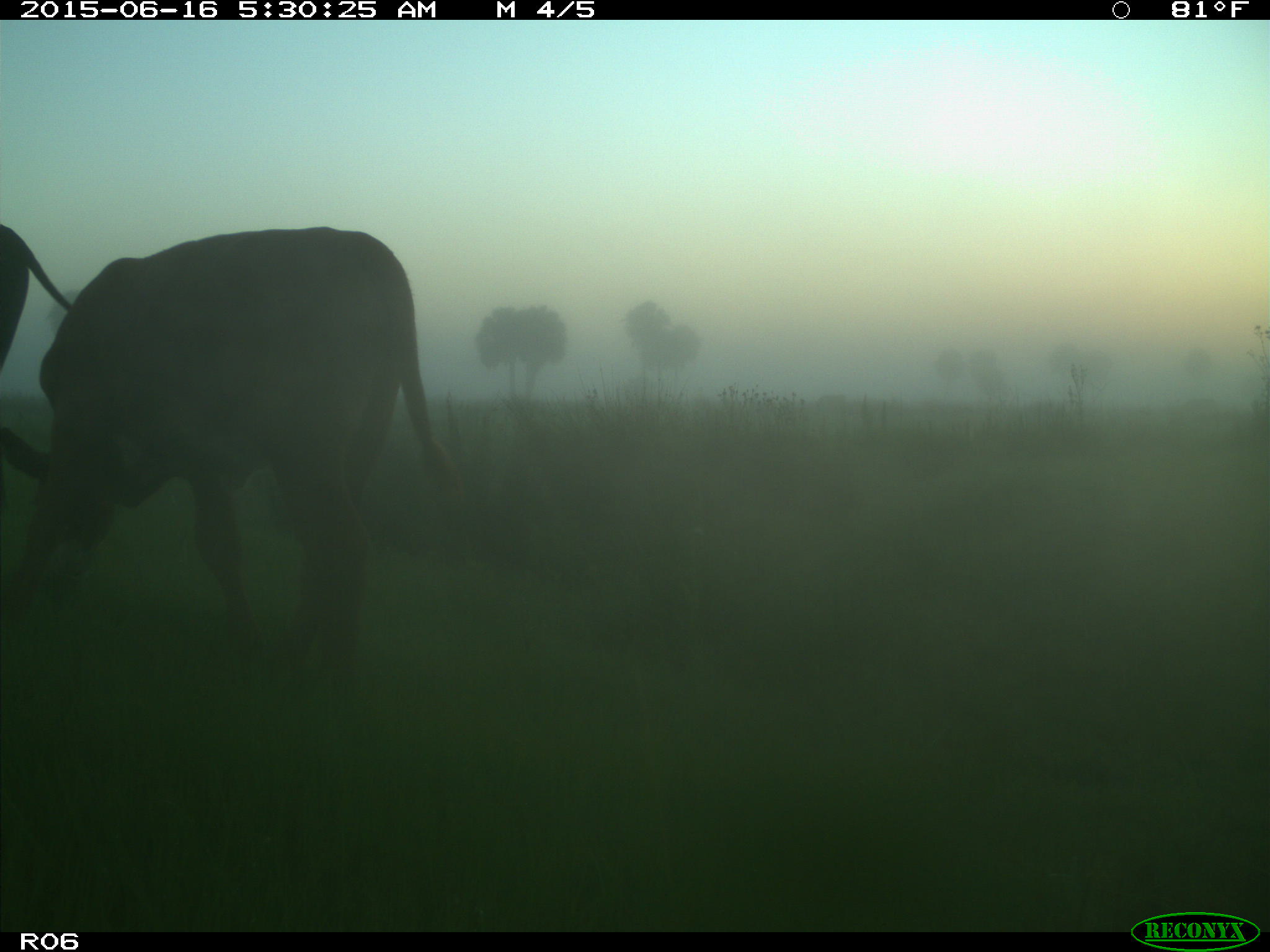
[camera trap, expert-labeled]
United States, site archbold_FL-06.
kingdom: Animalia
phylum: Chordata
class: Mammalia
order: Artiodactyla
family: Bovidae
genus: Bos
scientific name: Bos taurus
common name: domestic cow